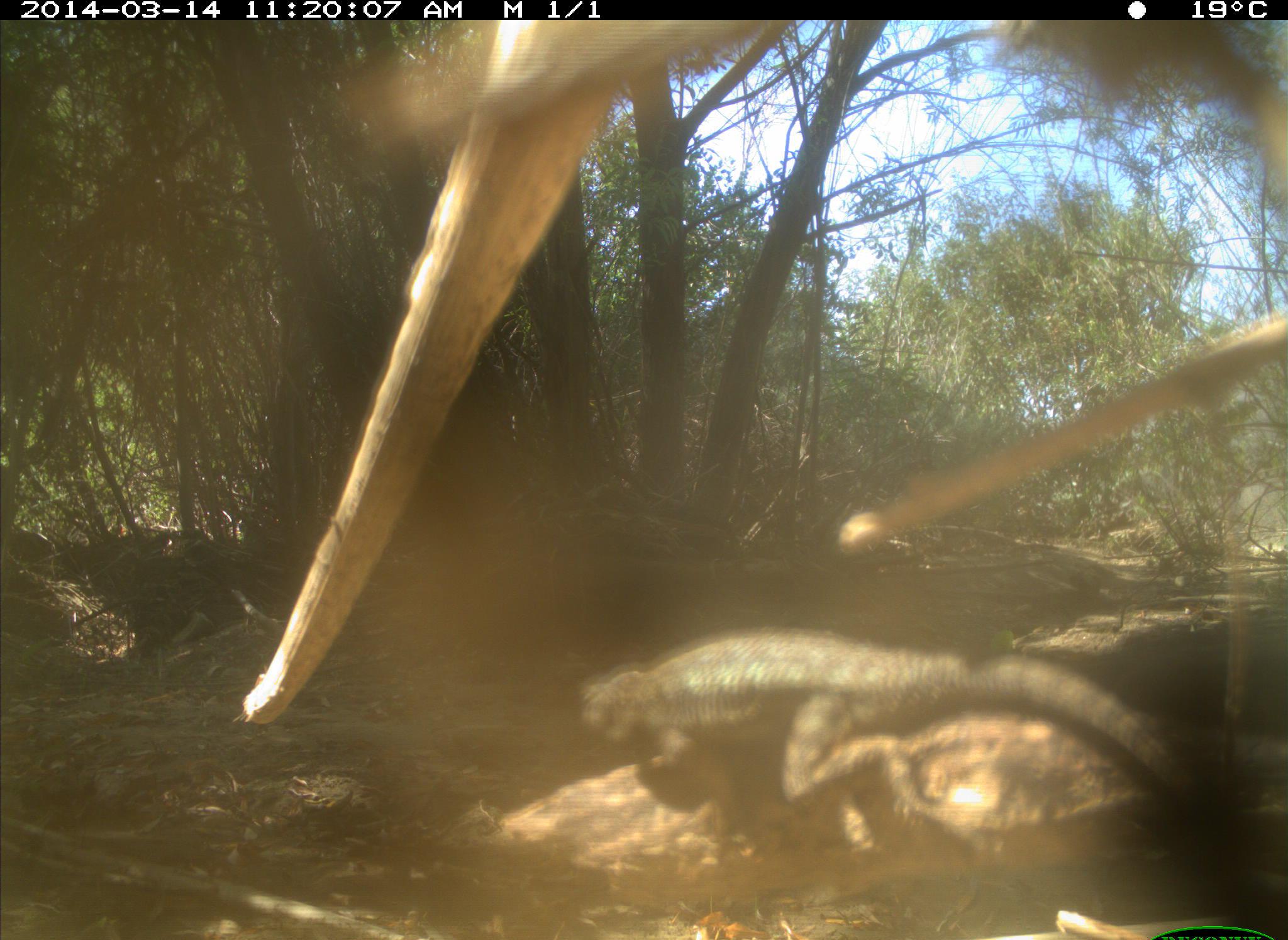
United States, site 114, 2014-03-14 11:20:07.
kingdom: Animalia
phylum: Chordata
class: Reptilia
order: Squamata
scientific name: Squamata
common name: lizard